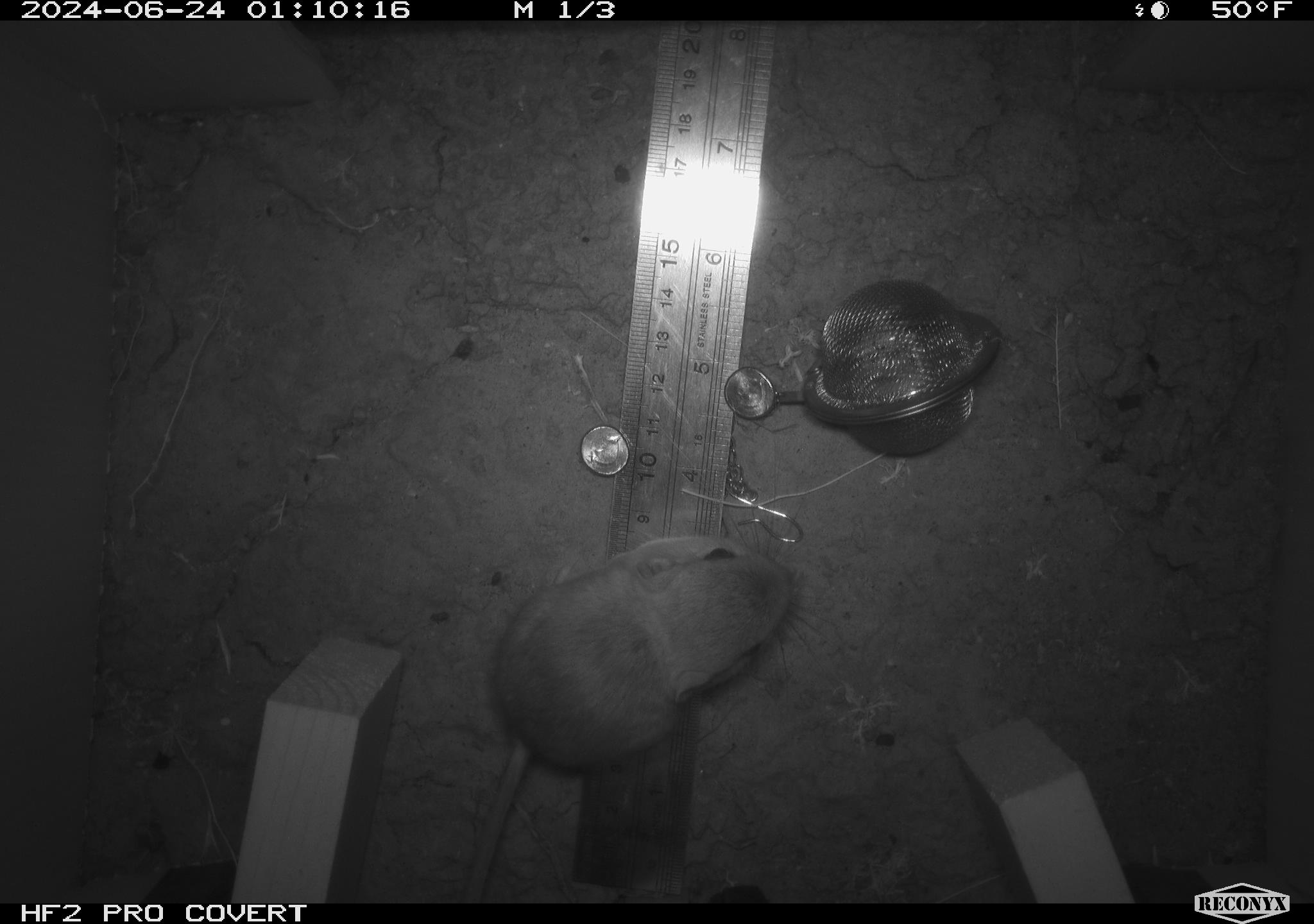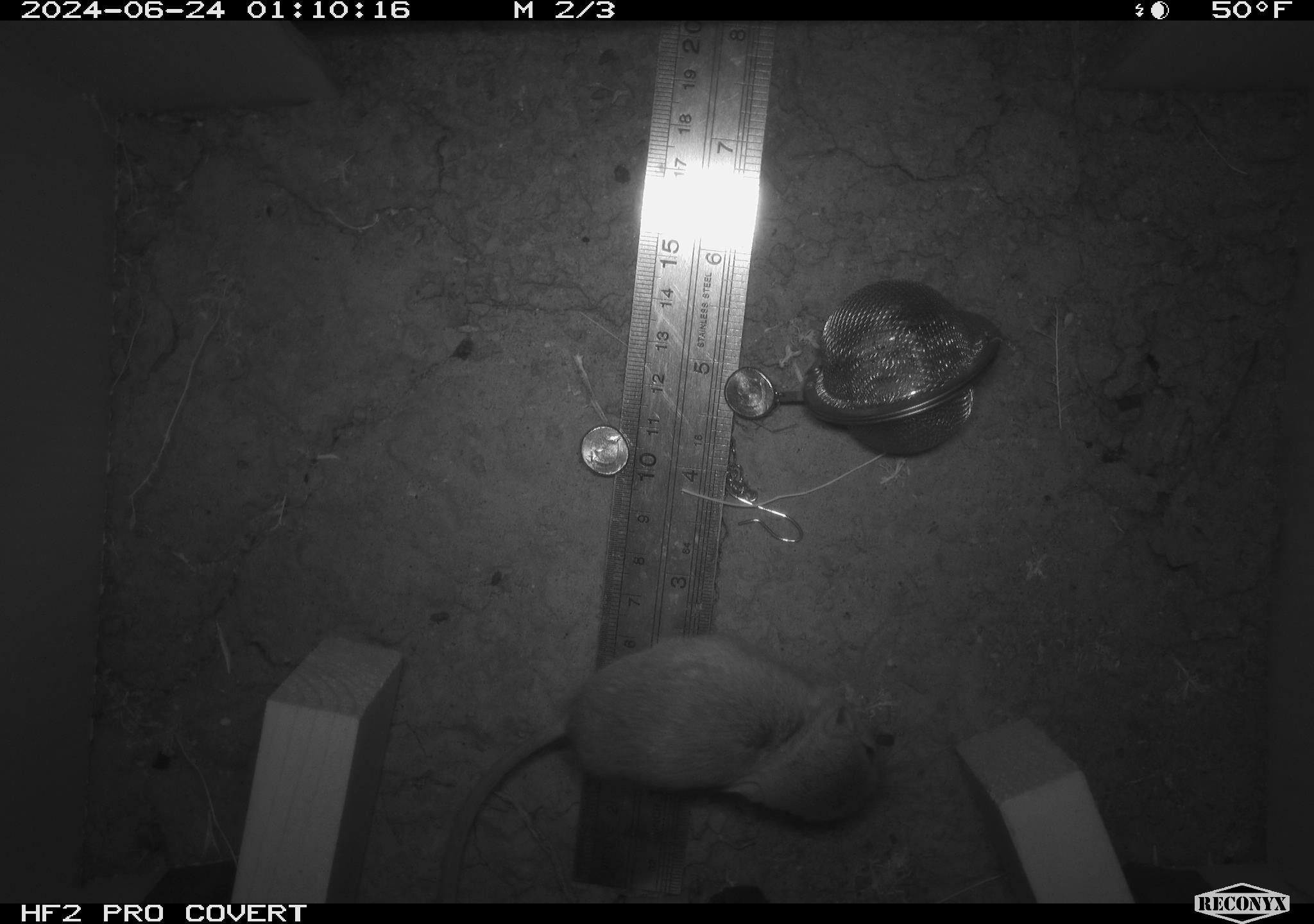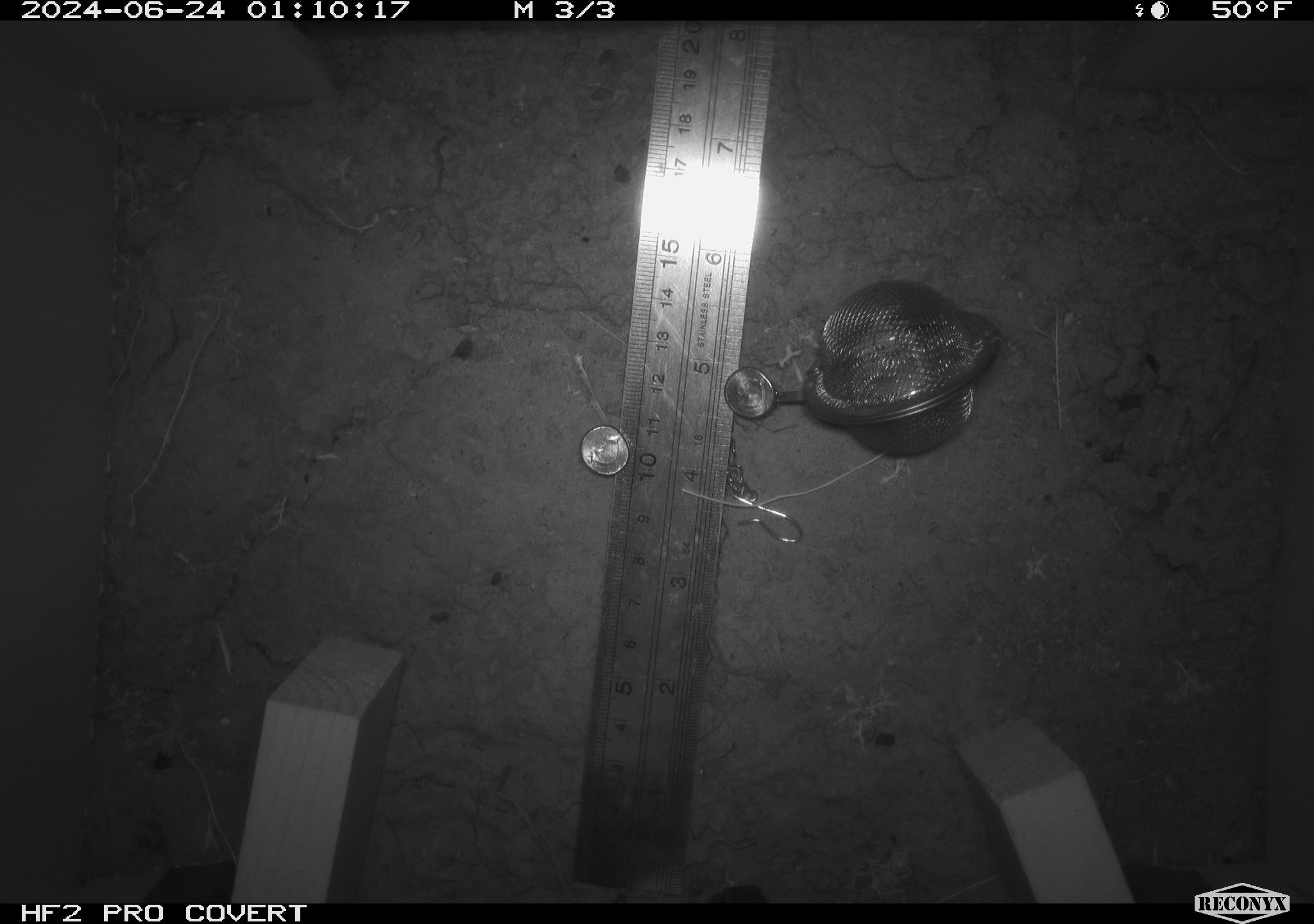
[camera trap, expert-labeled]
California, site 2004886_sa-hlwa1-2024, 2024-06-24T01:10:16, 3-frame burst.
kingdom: Animalia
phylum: Chordata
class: Mammalia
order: Rodentia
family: Heteromyidae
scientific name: Heteromyidae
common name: kangaroo rats and pocket mice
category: heteromyidae family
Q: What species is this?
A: Heteromyidae family (kangaroo rats and pocket mice) (Heteromyidae).